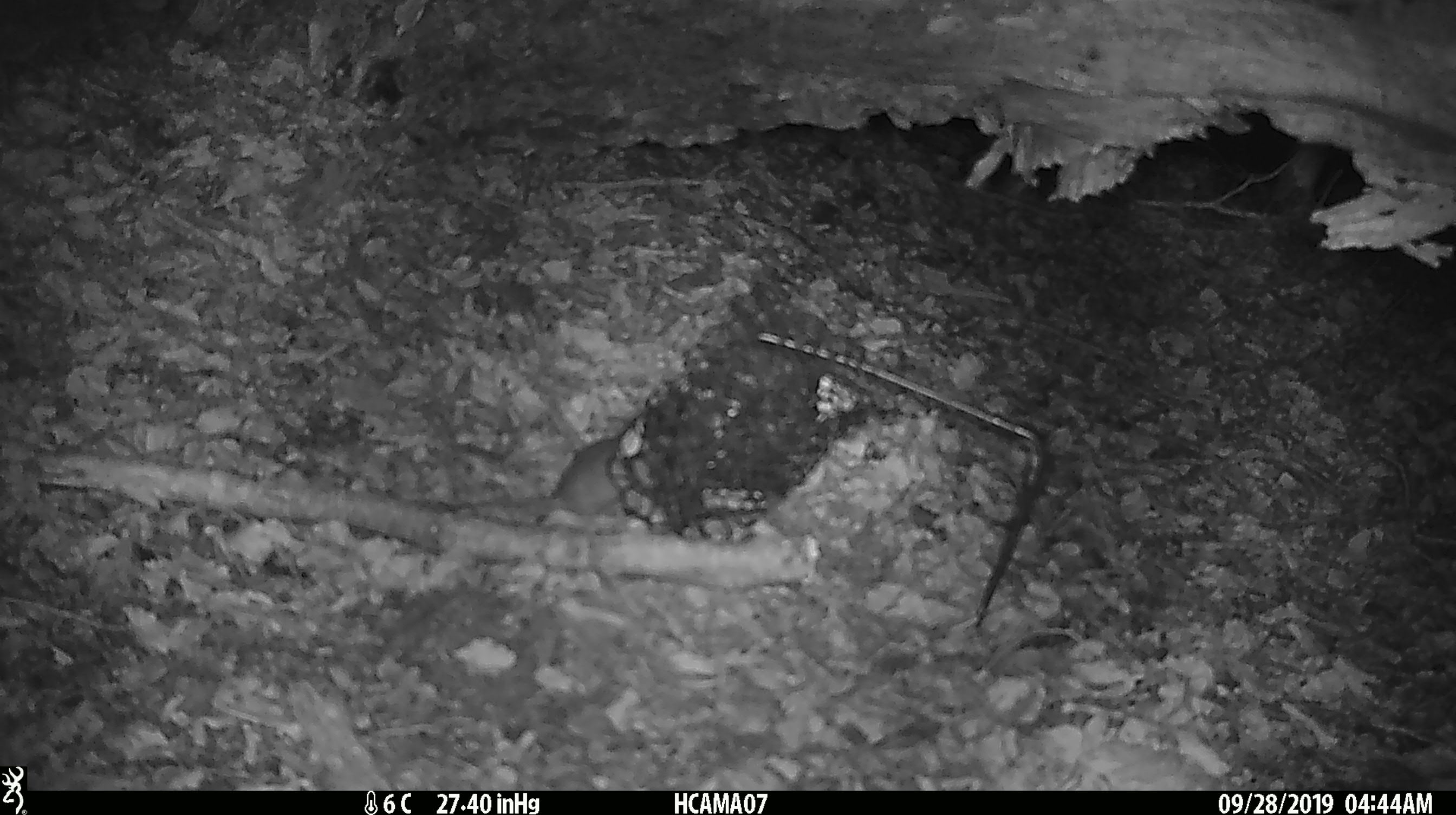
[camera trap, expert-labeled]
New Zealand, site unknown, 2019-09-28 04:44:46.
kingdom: Animalia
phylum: Chordata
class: Mammalia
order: Rodentia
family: Muridae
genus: Mus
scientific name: Mus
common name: mouse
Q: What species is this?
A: Mouse (Mus).